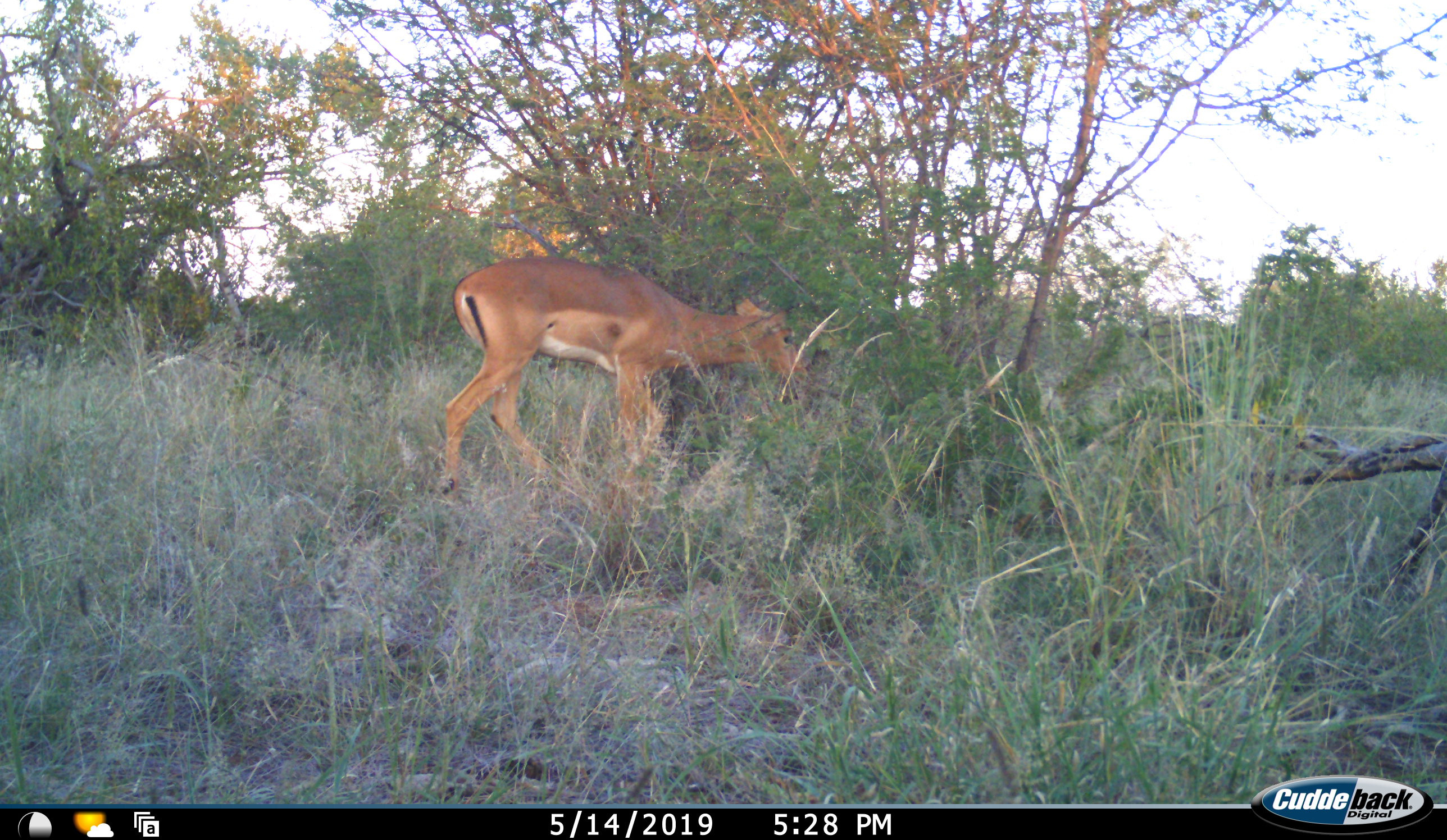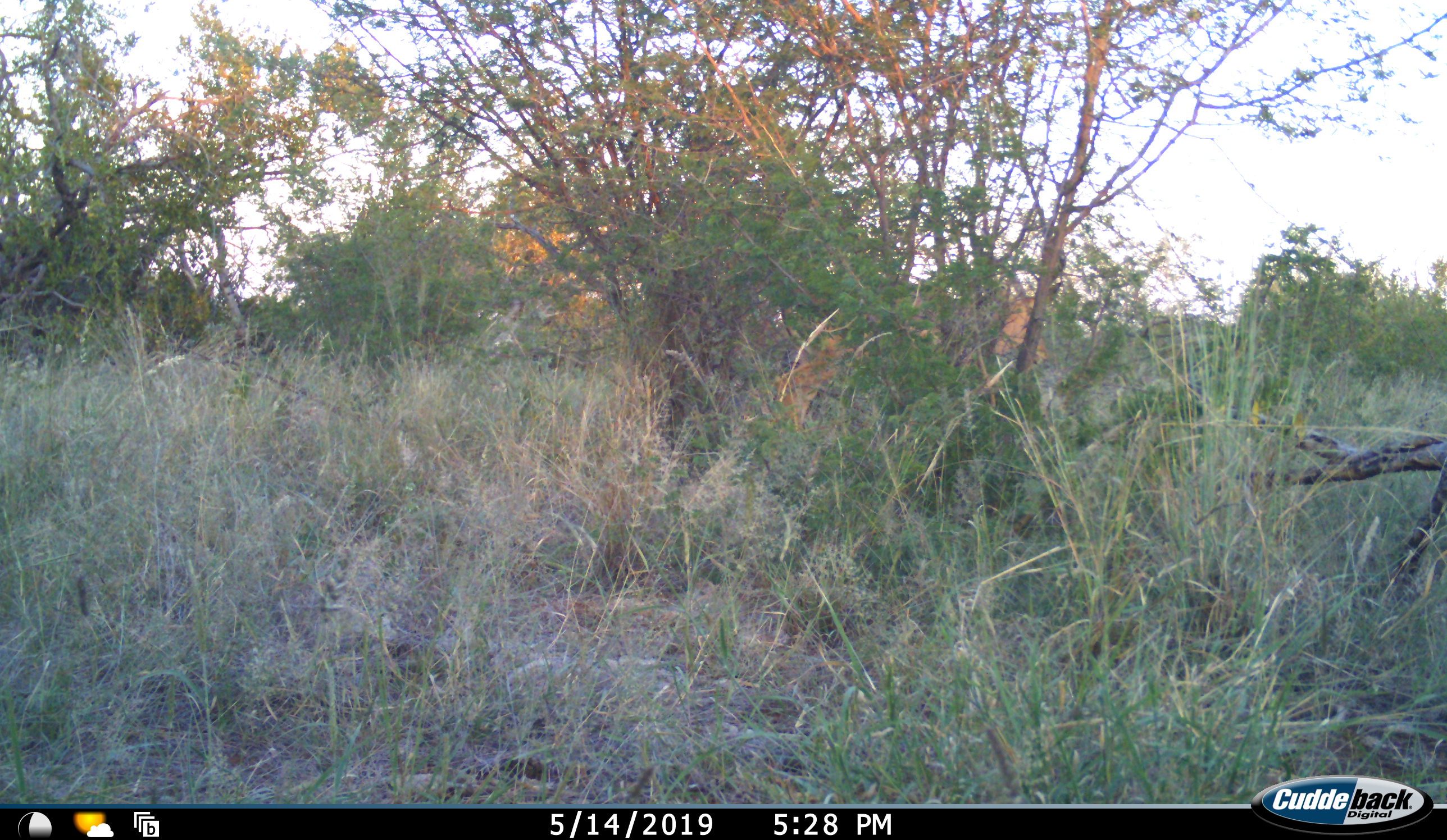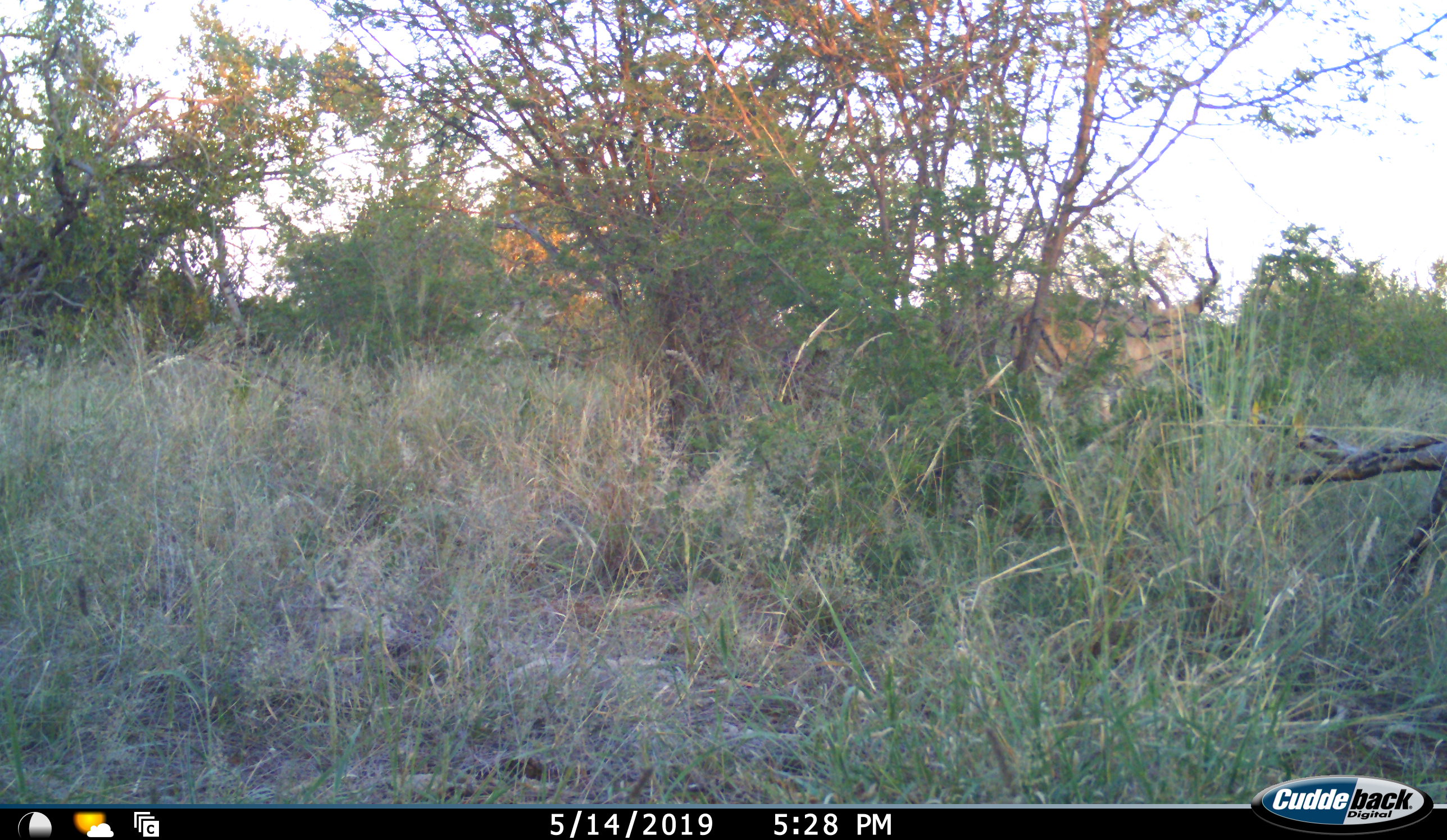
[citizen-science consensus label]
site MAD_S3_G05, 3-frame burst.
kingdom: Animalia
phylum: Chordata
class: Mammalia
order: Artiodactyla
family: Bovidae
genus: Aepyceros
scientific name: Aepyceros melampus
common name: impala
Impala (Aepyceros melampus), count 1. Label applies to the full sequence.